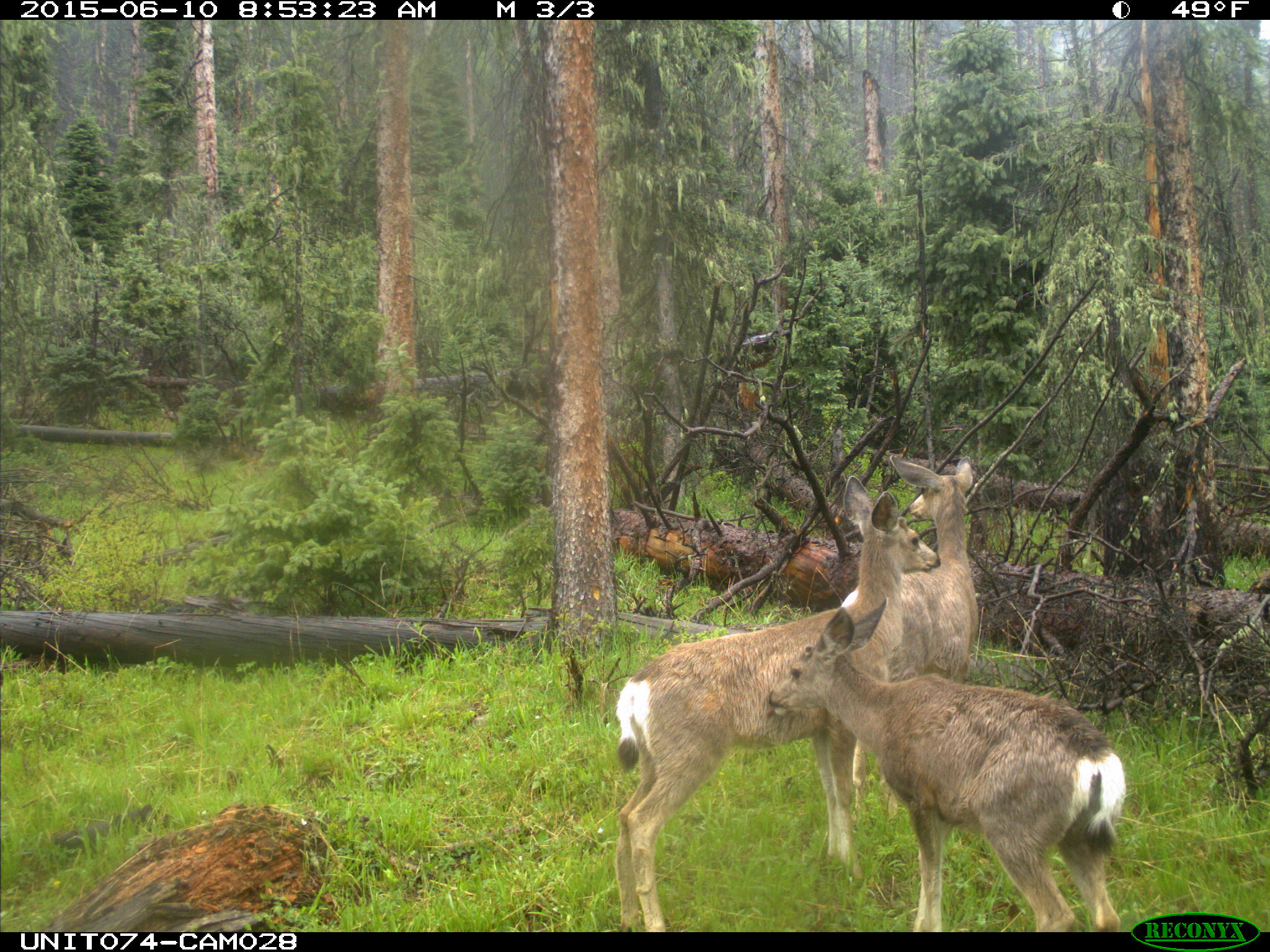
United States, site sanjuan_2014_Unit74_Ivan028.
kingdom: Animalia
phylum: Chordata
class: Mammalia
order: Artiodactyla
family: Cervidae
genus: Odocoileus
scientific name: Odocoileus hemionus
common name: mule deer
Odocoileus hemionus (mule deer).